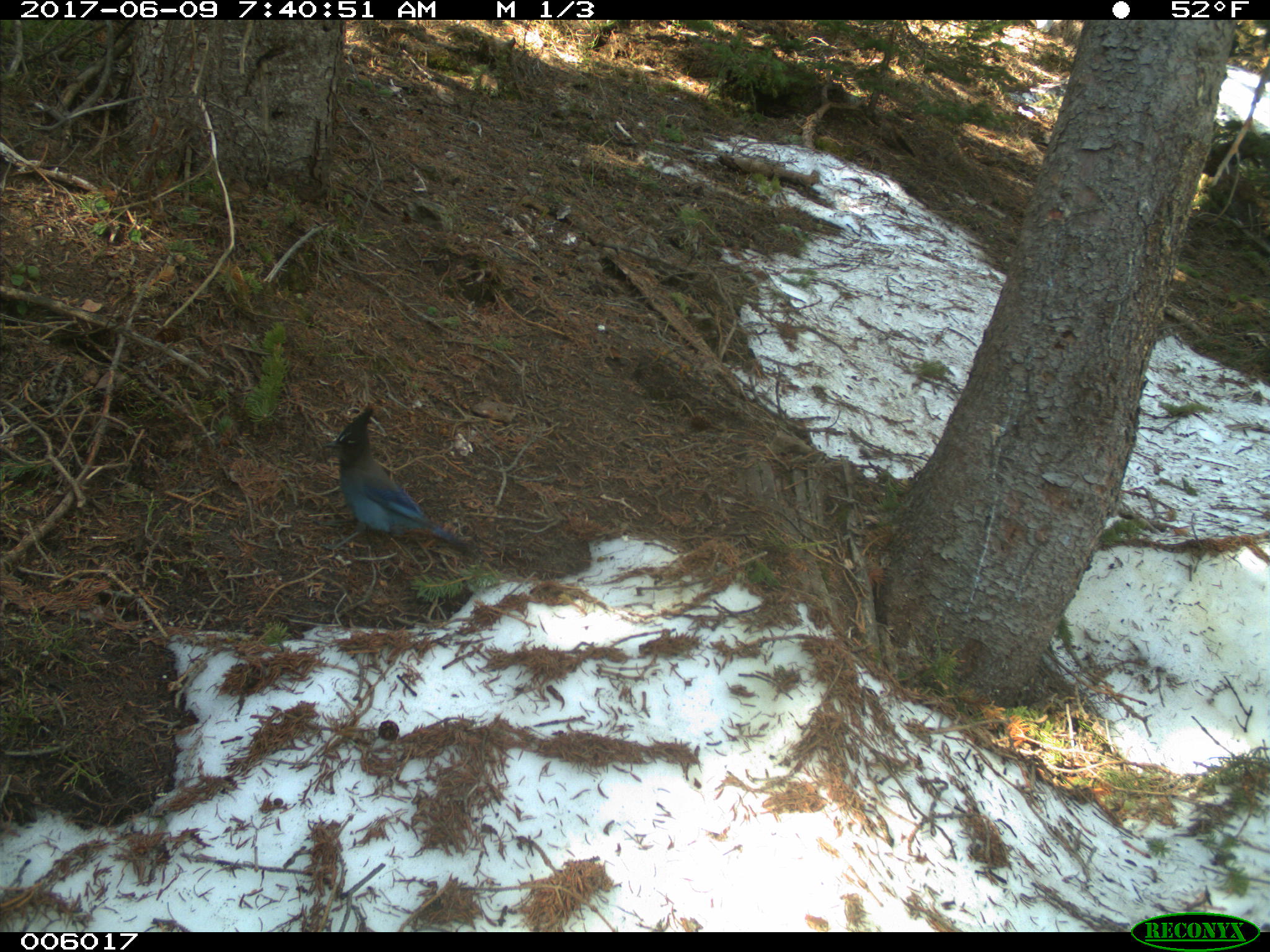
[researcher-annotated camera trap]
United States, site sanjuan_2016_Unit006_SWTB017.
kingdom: Animalia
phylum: Chordata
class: Aves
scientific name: Aves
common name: birds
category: unidentified bird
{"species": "unidentified bird (birds) (Aves)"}